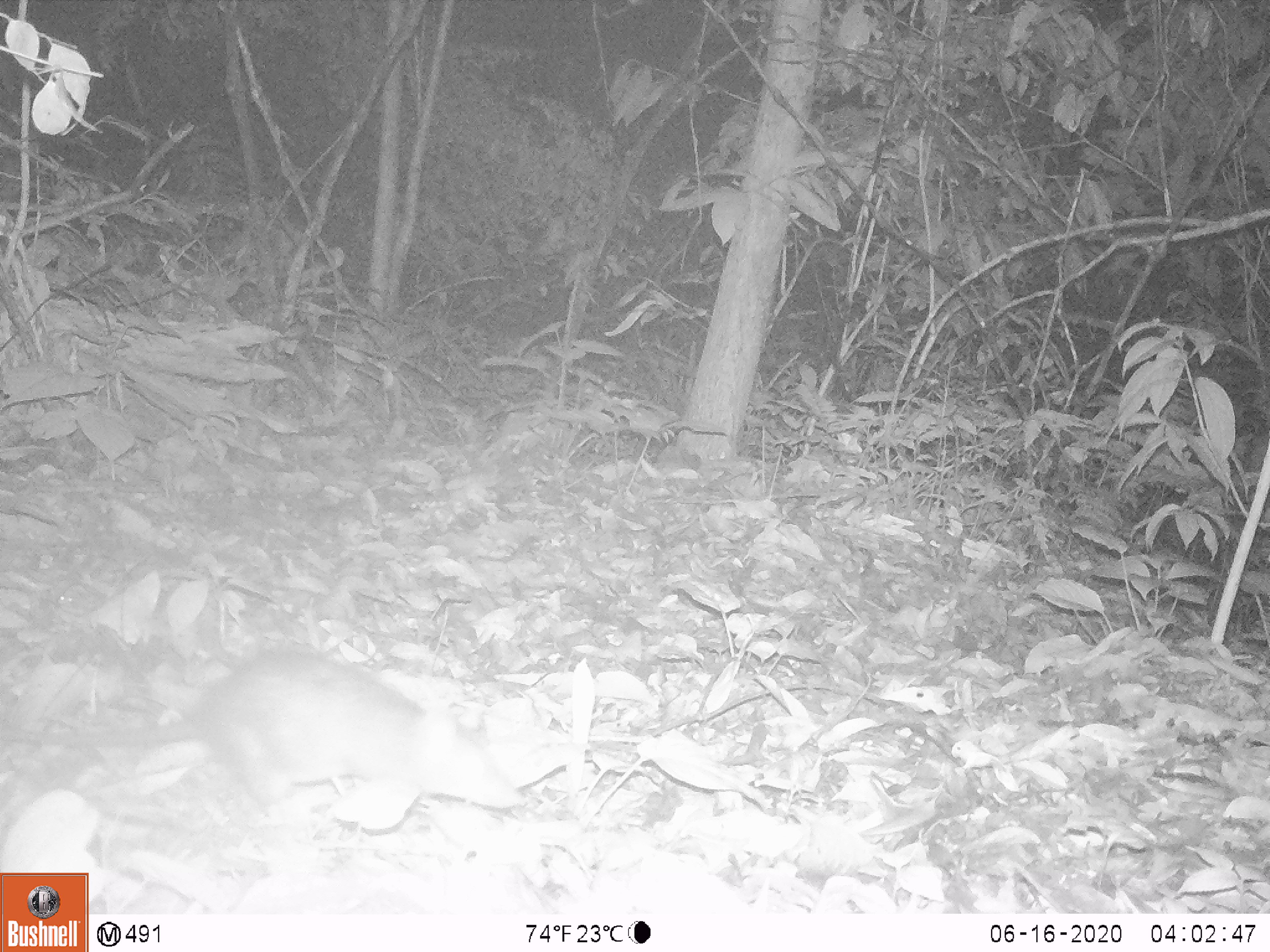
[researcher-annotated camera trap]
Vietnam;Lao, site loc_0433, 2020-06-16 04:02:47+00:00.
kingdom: Animalia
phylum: Chordata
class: Mammalia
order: Rodentia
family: Muridae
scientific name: Muridae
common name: old-world mice and rats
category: unidentified murid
Unidentified murid (old-world mice and rats) (Muridae). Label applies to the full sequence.